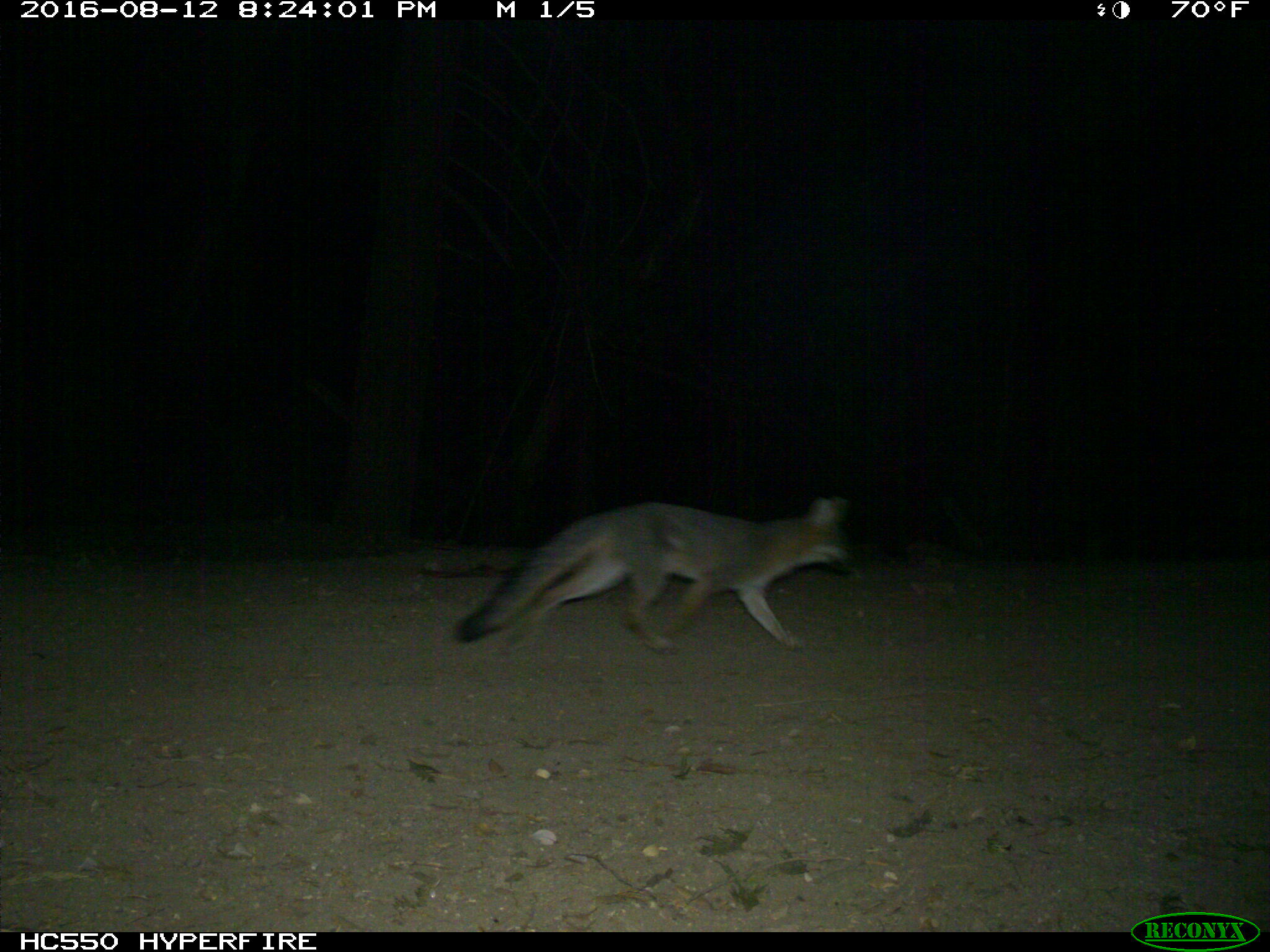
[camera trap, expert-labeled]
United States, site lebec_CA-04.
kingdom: Animalia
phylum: Chordata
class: Mammalia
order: Carnivora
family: Canidae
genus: Urocyon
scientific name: Urocyon cinereoargenteus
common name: gray fox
Urocyon cinereoargenteus (gray fox).